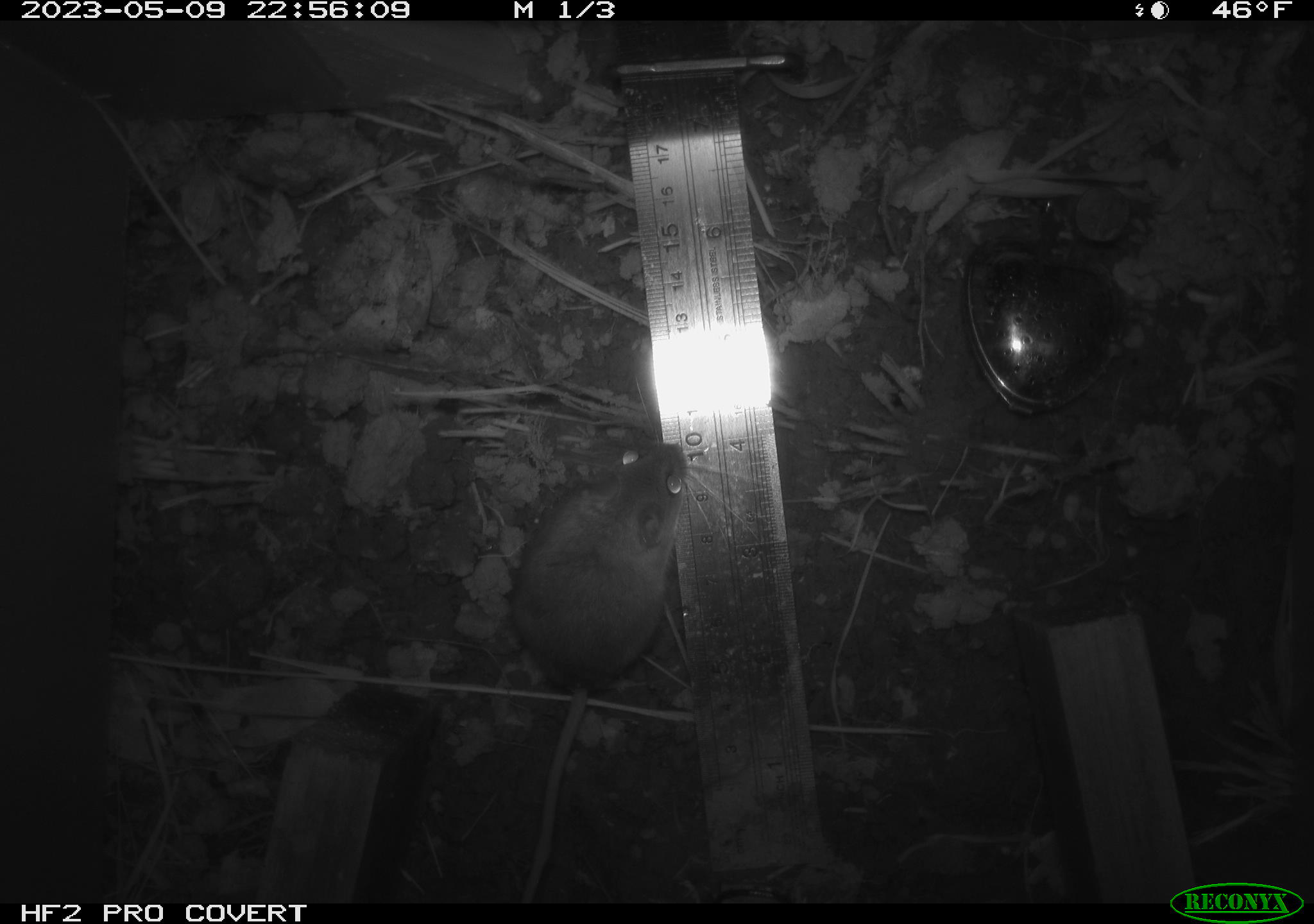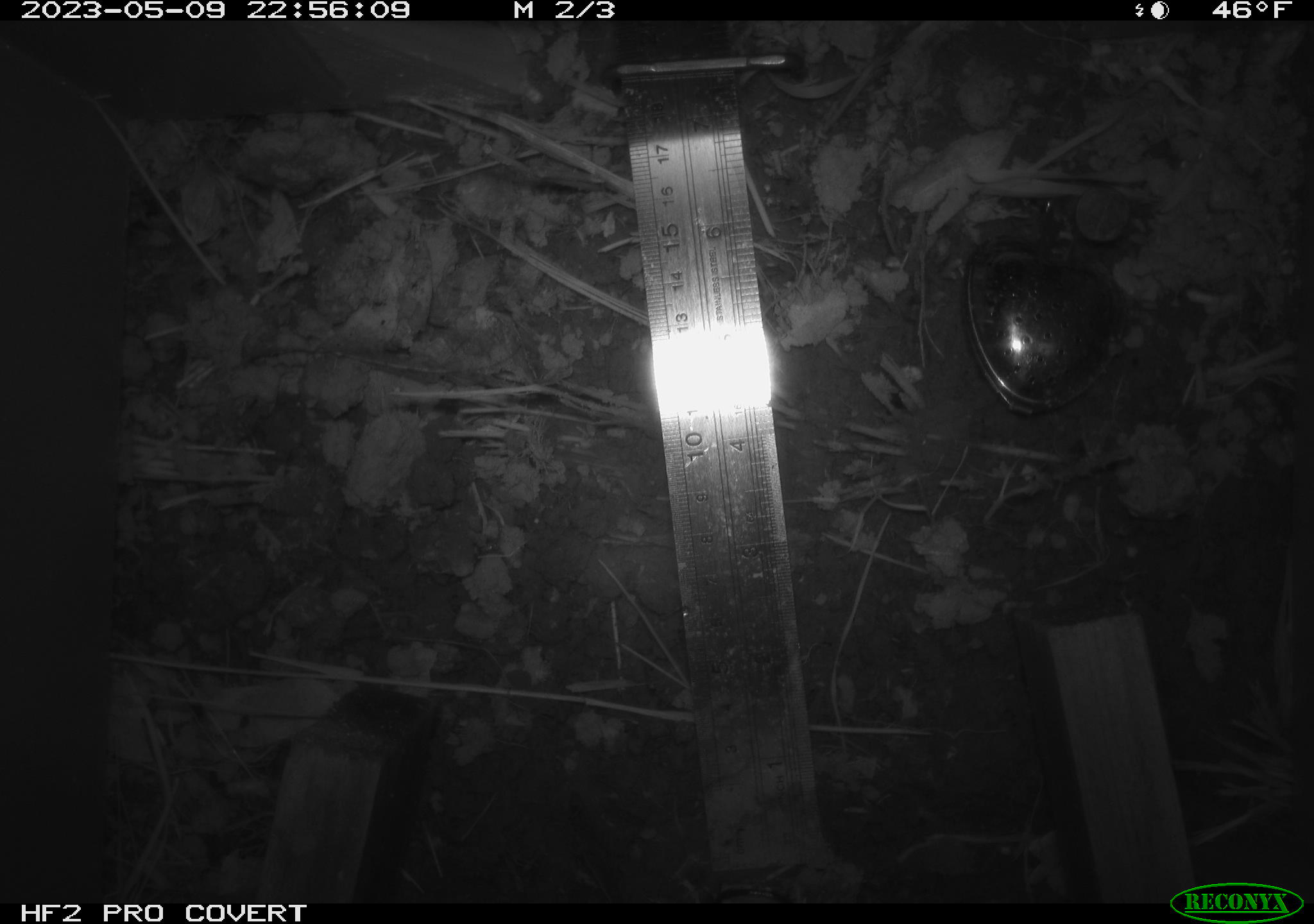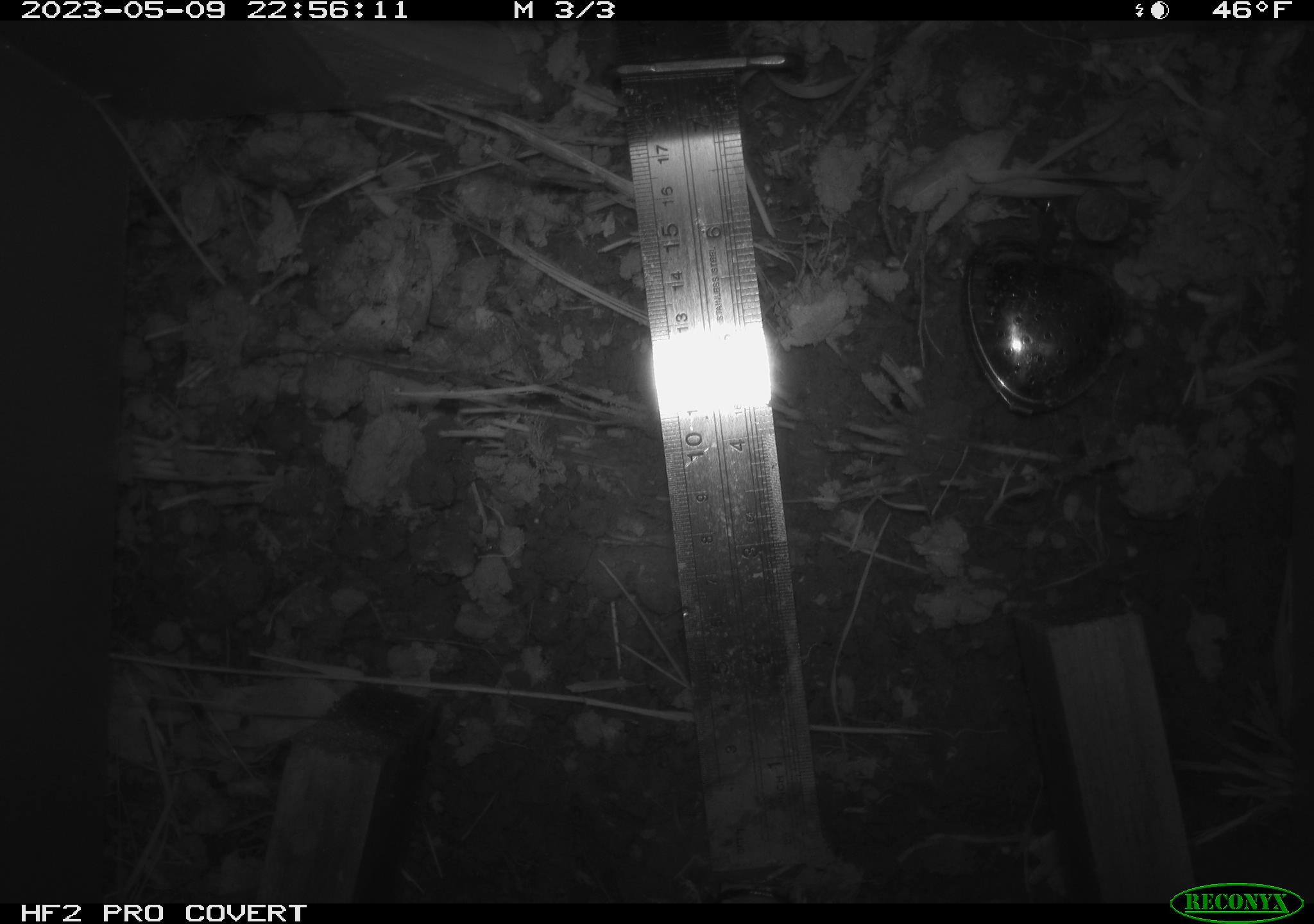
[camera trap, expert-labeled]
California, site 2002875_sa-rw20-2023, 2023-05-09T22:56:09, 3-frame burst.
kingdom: Animalia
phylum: Chordata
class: Mammalia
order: Rodentia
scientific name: Rodentia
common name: mouse species